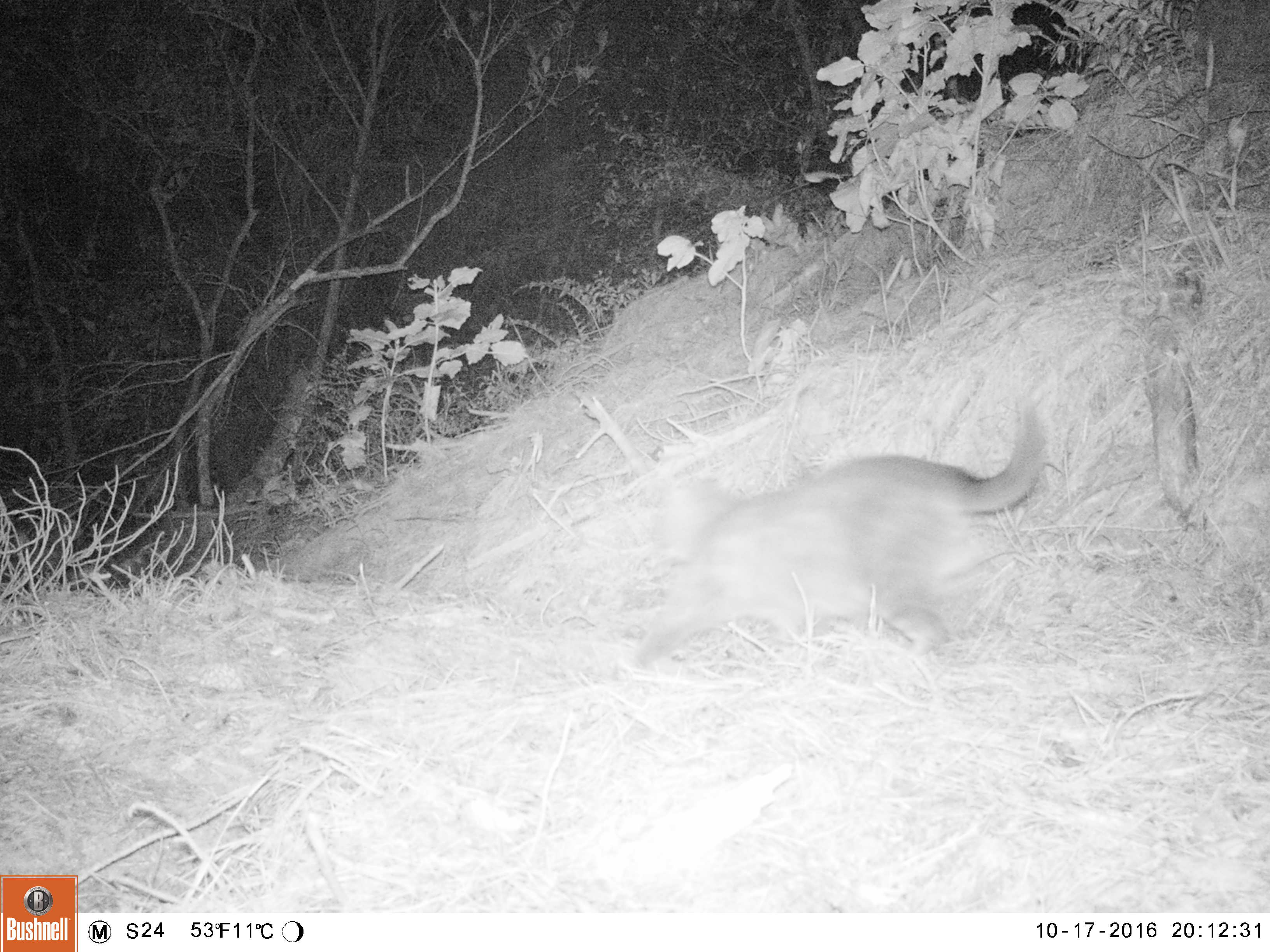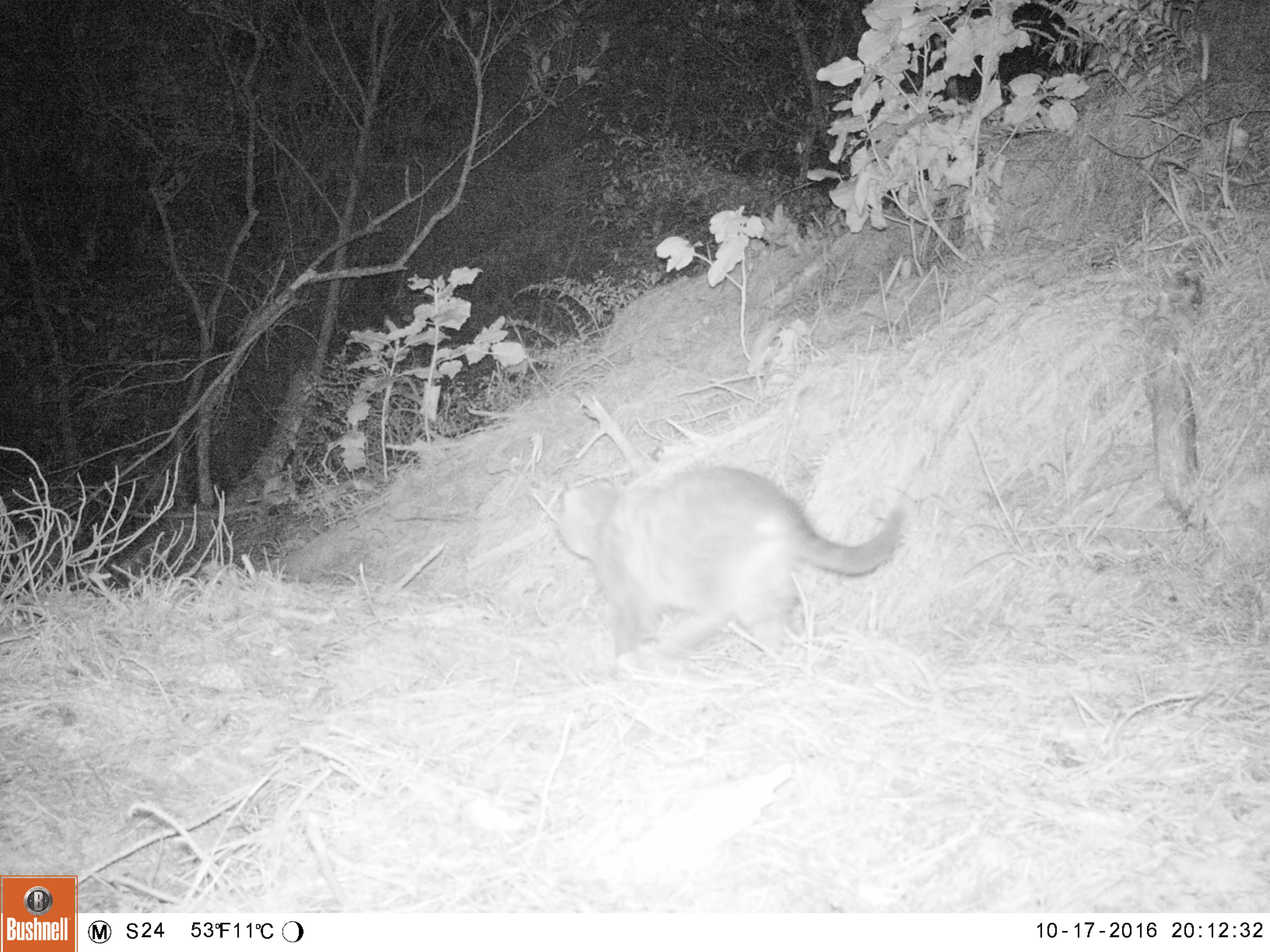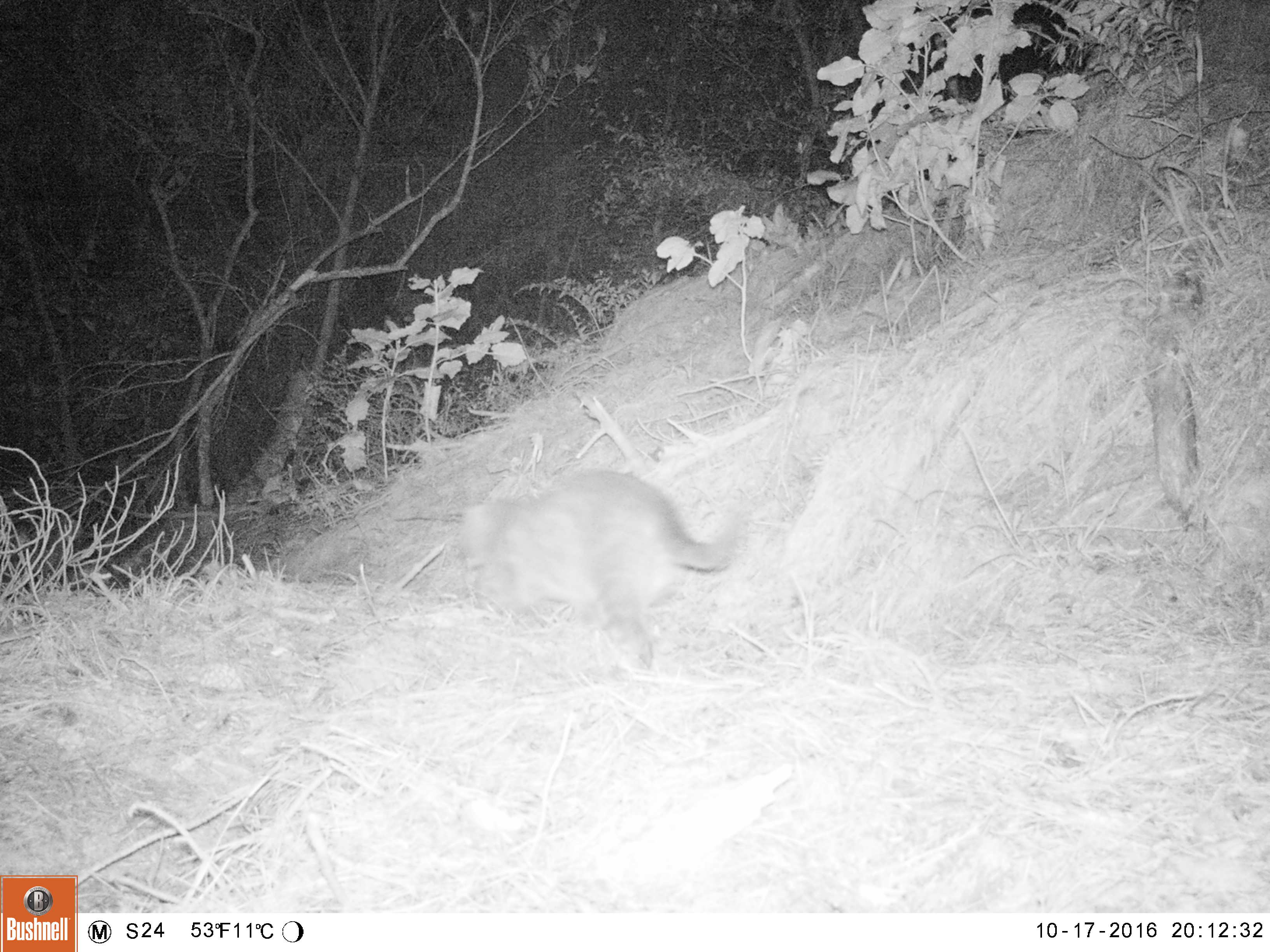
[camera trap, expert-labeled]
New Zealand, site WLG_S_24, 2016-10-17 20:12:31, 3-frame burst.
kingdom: Animalia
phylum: Chordata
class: Mammalia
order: Carnivora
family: Felidae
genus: Felis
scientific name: Felis catus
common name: domestic cat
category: cat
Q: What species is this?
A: Cat (domestic cat) (Felis catus).